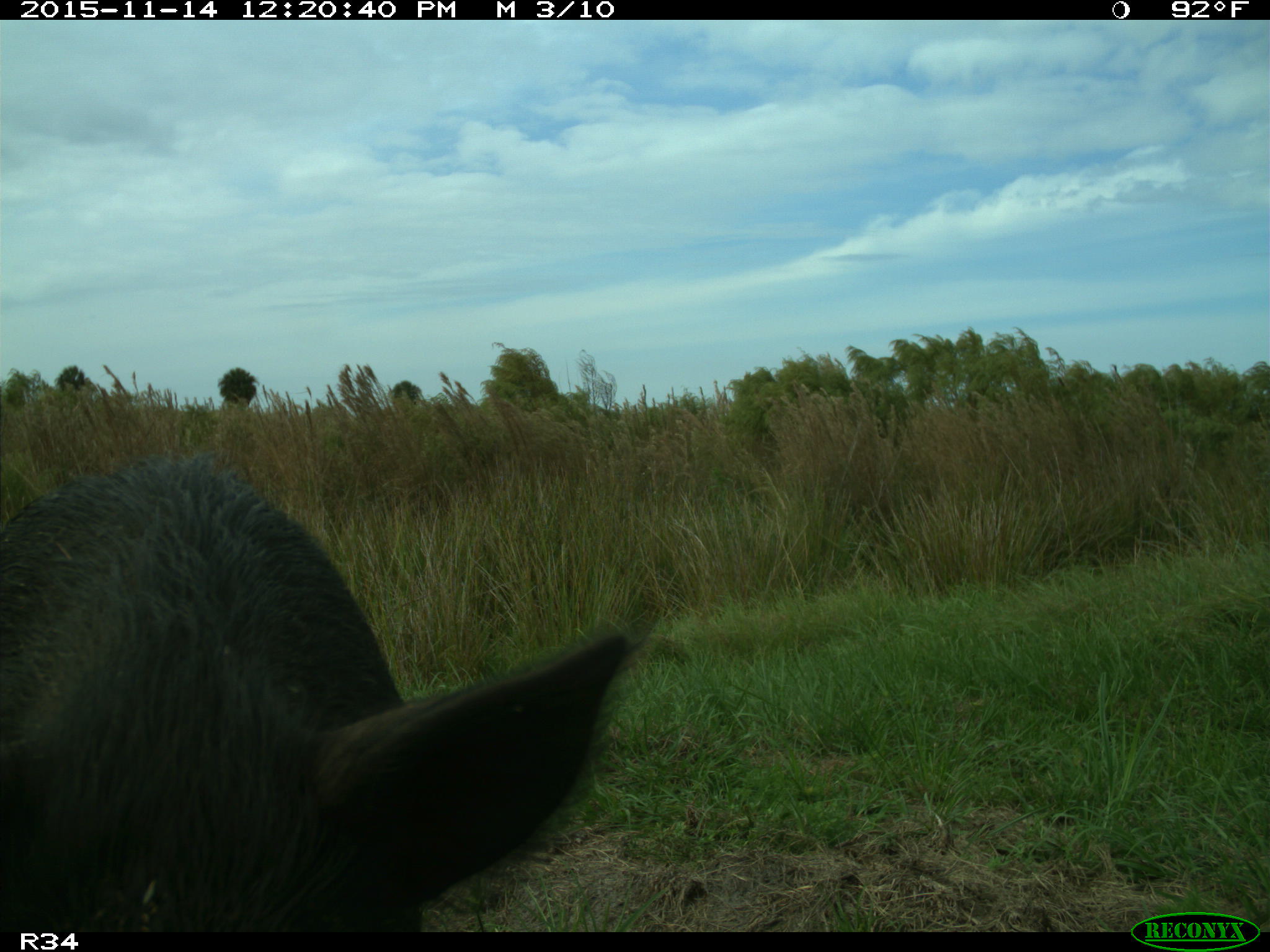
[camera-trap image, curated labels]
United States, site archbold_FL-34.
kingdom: Animalia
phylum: Chordata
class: Mammalia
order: Artiodactyla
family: Suidae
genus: Sus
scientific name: Sus scrofa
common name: wild boar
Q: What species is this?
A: Sus scrofa (wild boar).